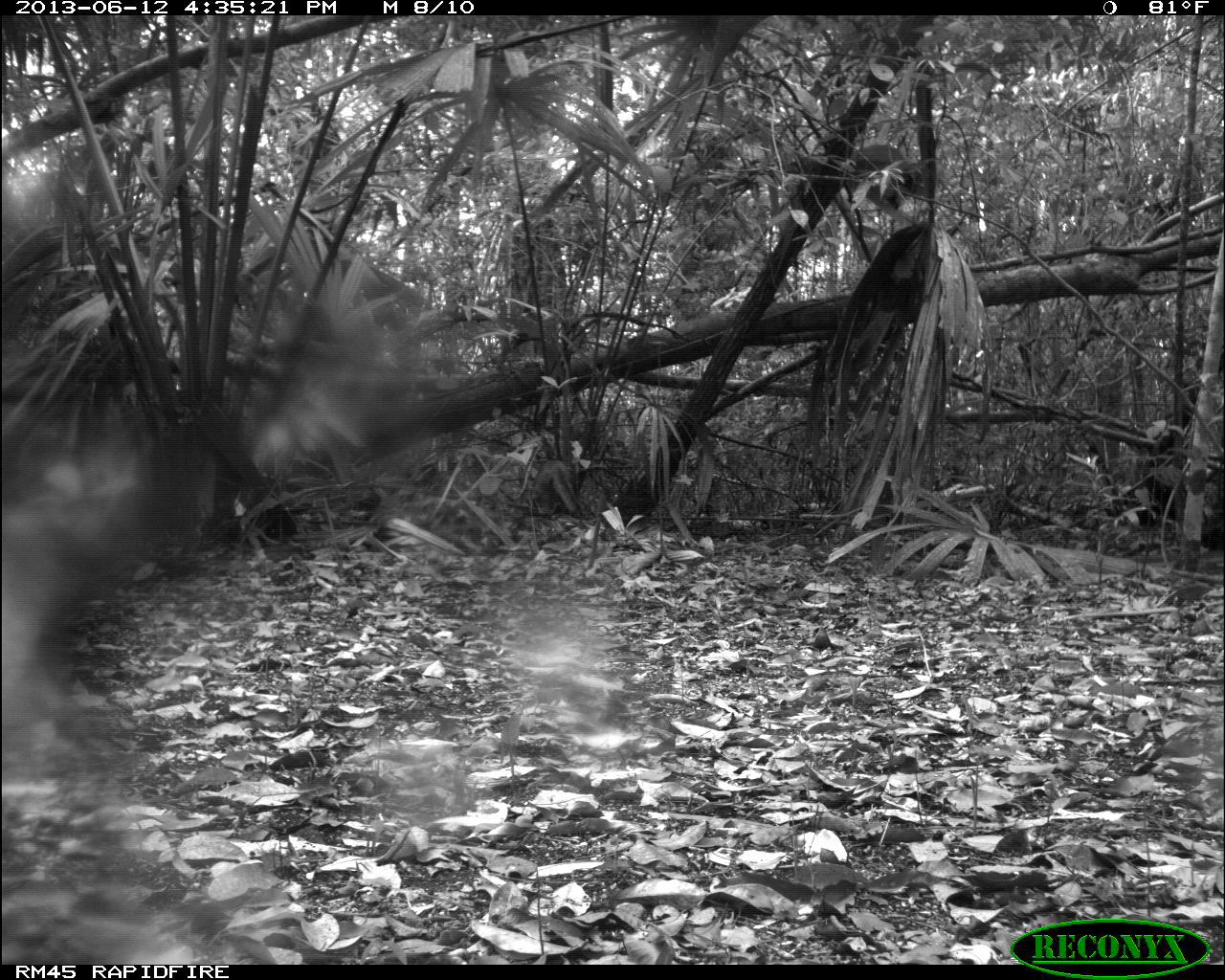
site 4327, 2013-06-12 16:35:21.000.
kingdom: Animalia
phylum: Chordata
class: Mammalia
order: Carnivora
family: Canidae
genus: Urocyon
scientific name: Urocyon cinereoargenteus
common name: gray fox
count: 1